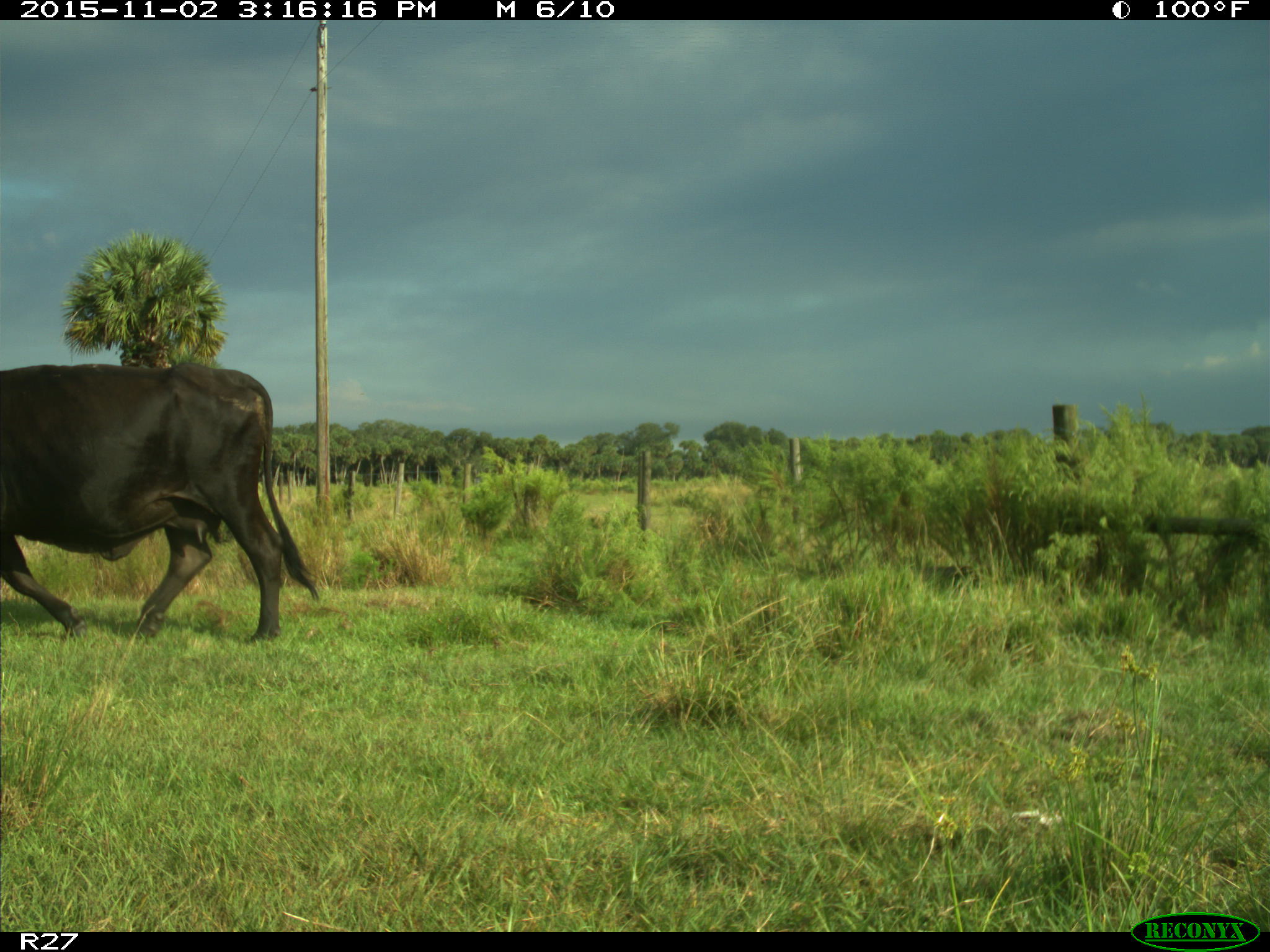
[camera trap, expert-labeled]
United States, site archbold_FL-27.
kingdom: Animalia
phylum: Chordata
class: Mammalia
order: Artiodactyla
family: Bovidae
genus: Bos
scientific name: Bos taurus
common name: domestic cow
Bos taurus (domestic cow).